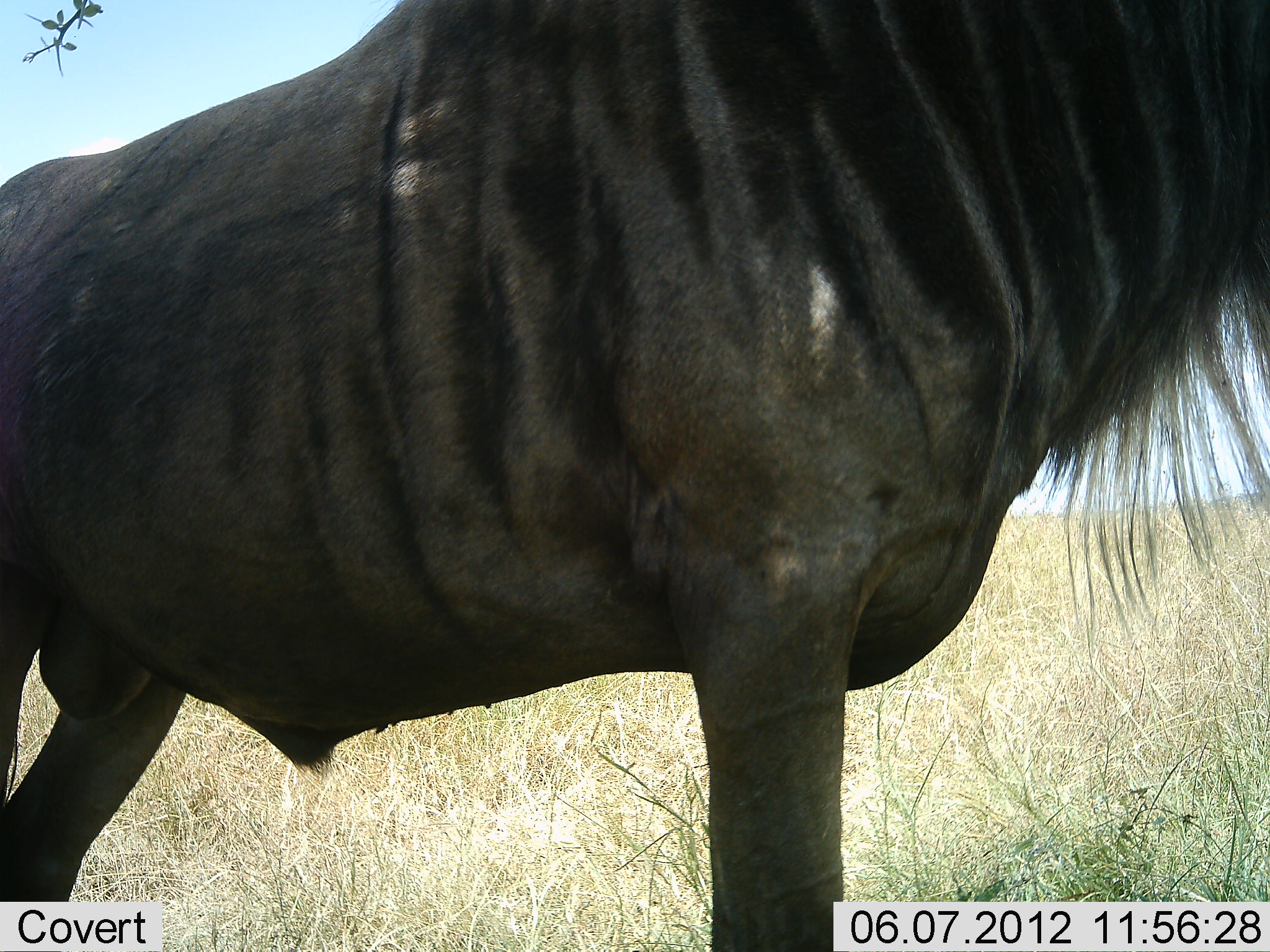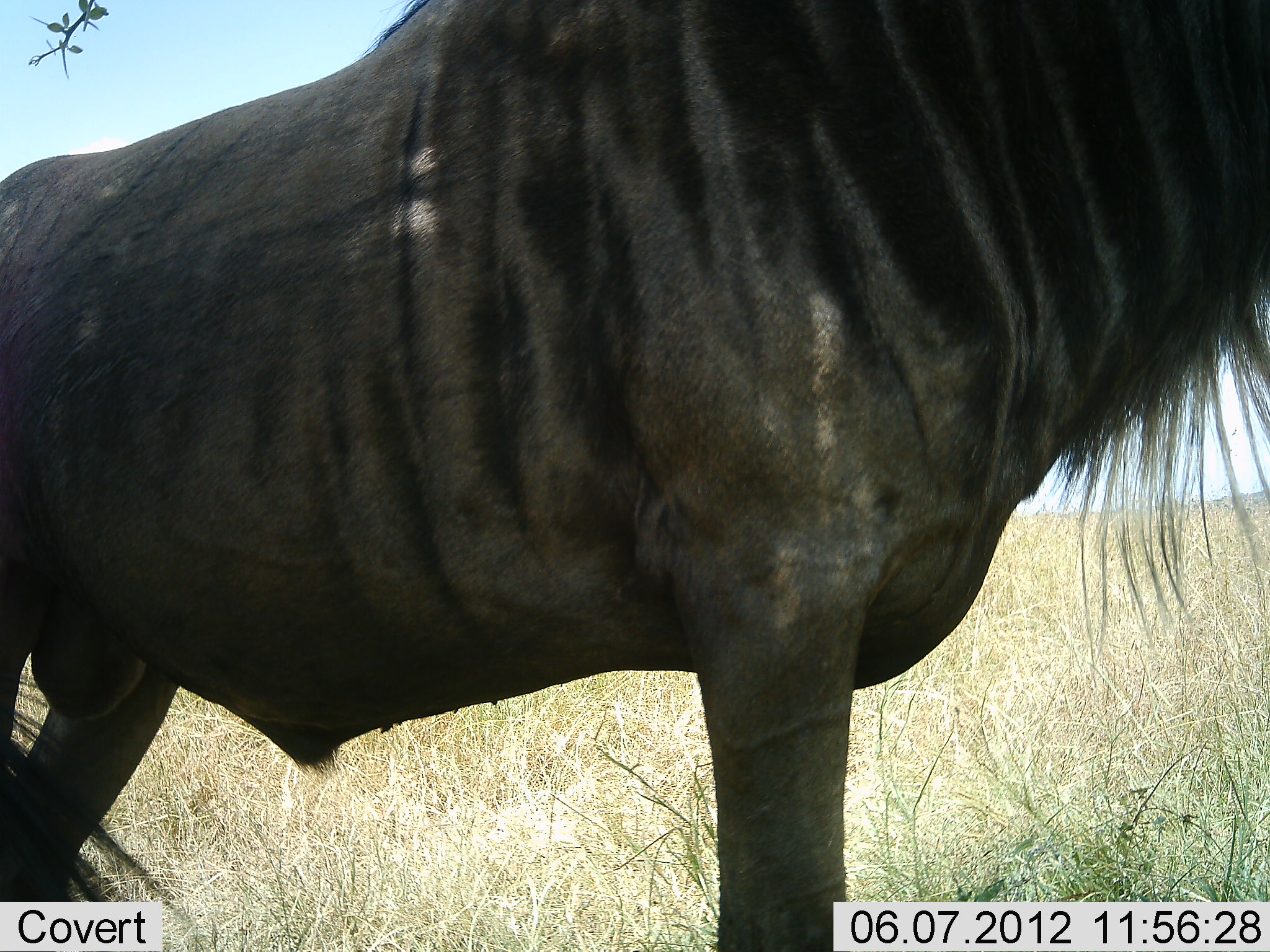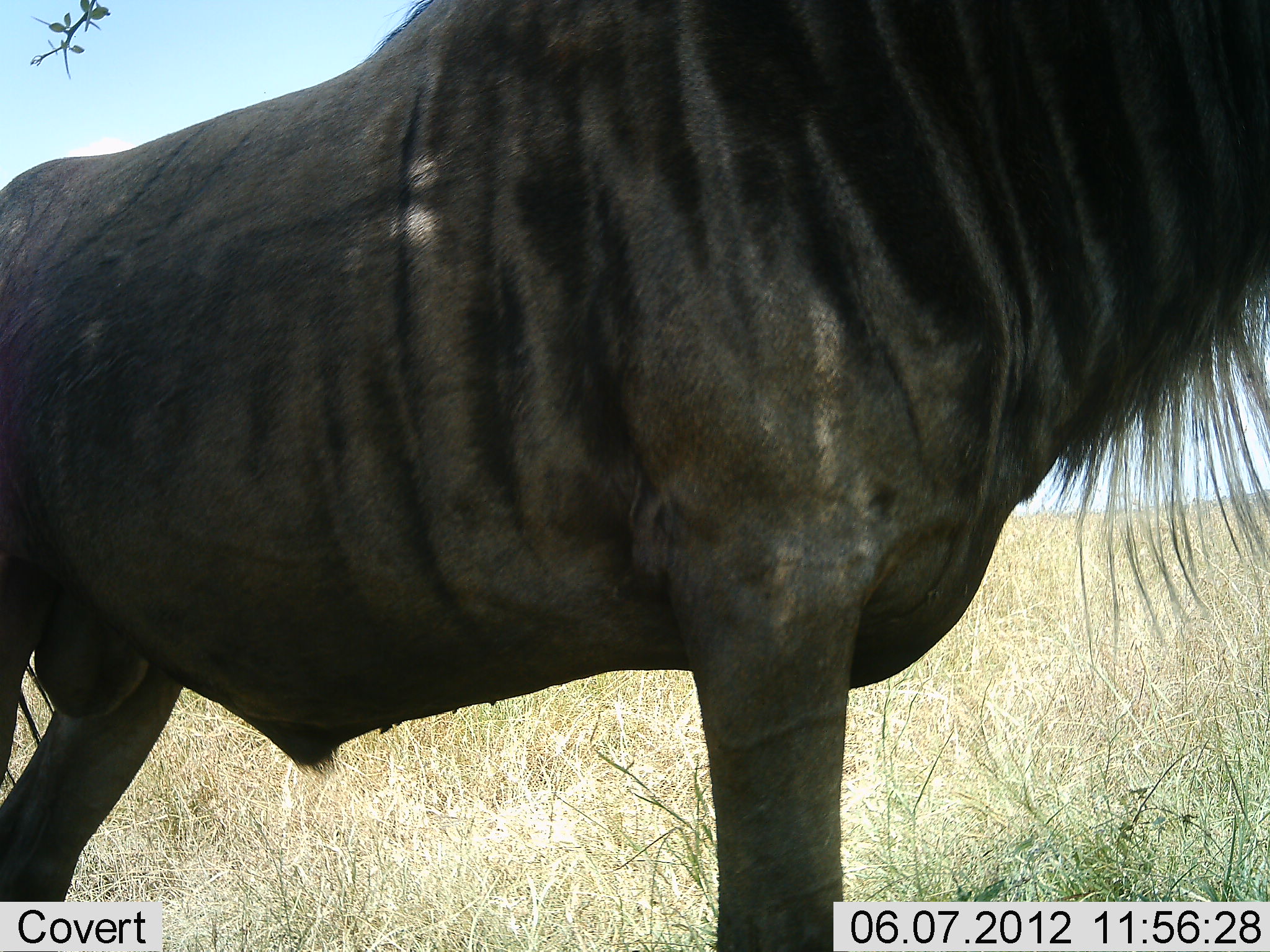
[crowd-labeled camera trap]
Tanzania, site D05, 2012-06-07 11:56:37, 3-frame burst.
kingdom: Animalia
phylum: Chordata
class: Mammalia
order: Artiodactyla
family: Bovidae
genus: Connochaetes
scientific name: Connochaetes taurinus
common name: blue wildebeest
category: wildebeest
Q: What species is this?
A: Wildebeest (blue wildebeest) (Connochaetes taurinus).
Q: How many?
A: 1.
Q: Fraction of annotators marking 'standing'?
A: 100%.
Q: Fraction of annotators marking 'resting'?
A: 0%.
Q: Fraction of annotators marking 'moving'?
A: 0%.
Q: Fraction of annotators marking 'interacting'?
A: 0%.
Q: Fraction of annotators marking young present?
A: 0%.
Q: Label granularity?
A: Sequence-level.